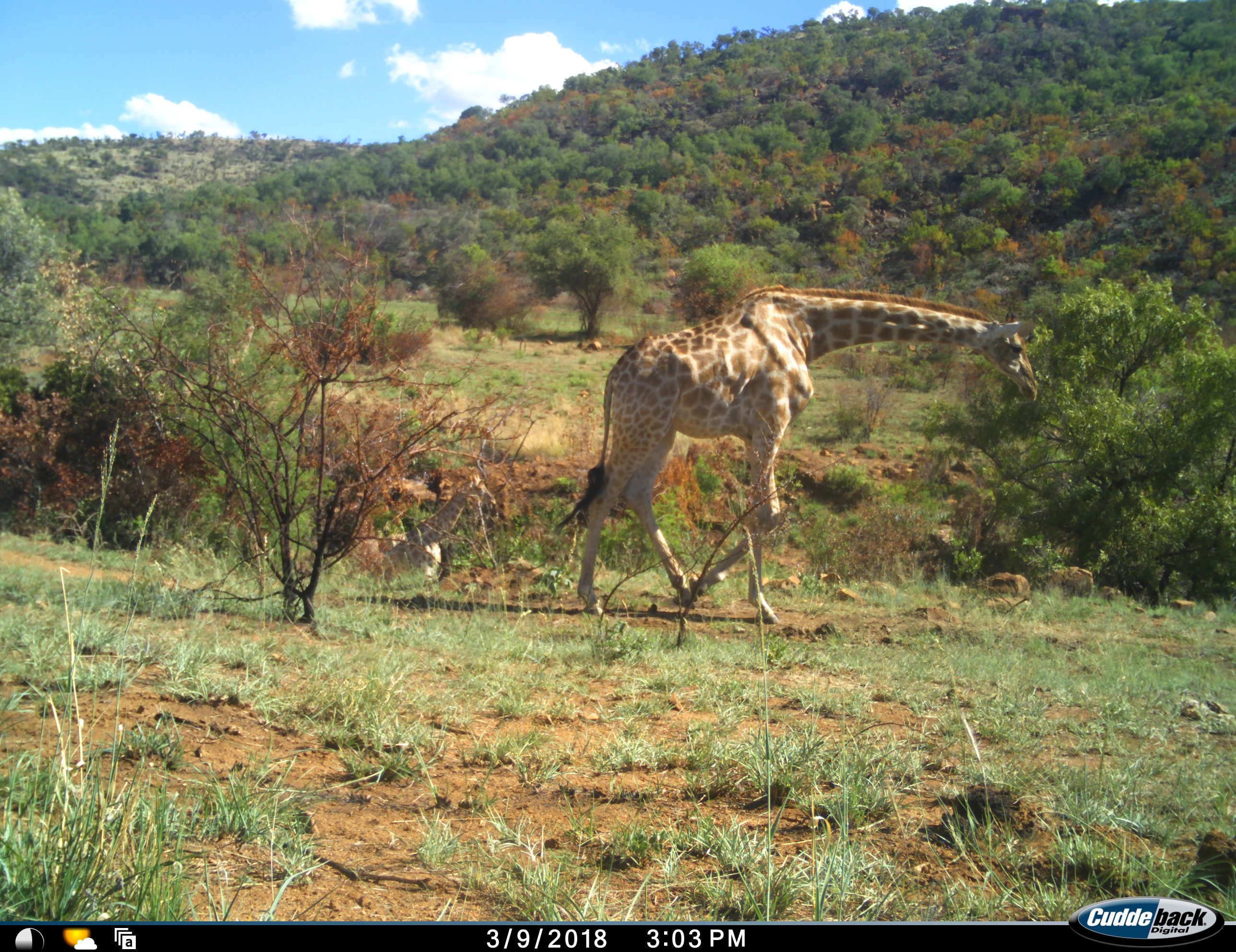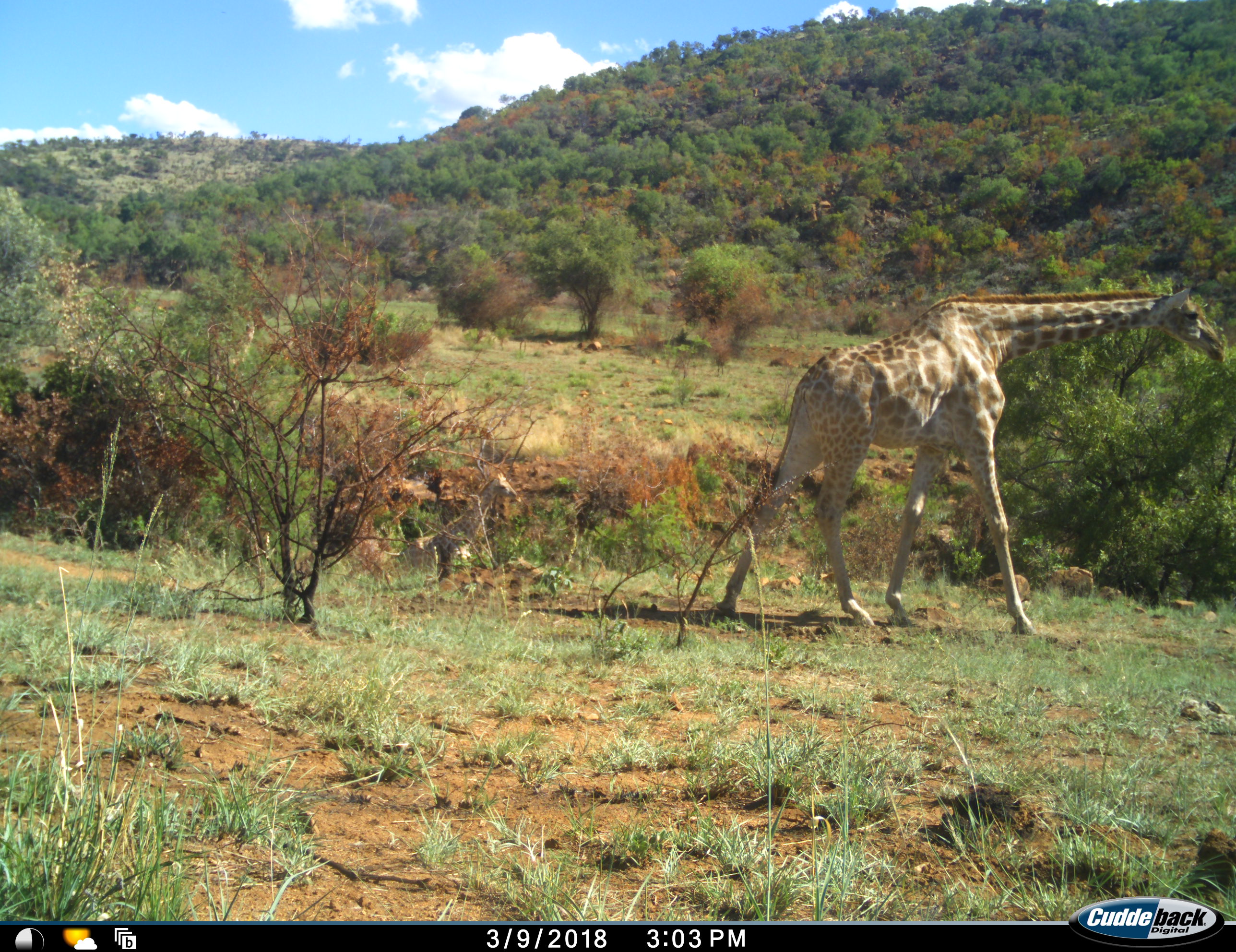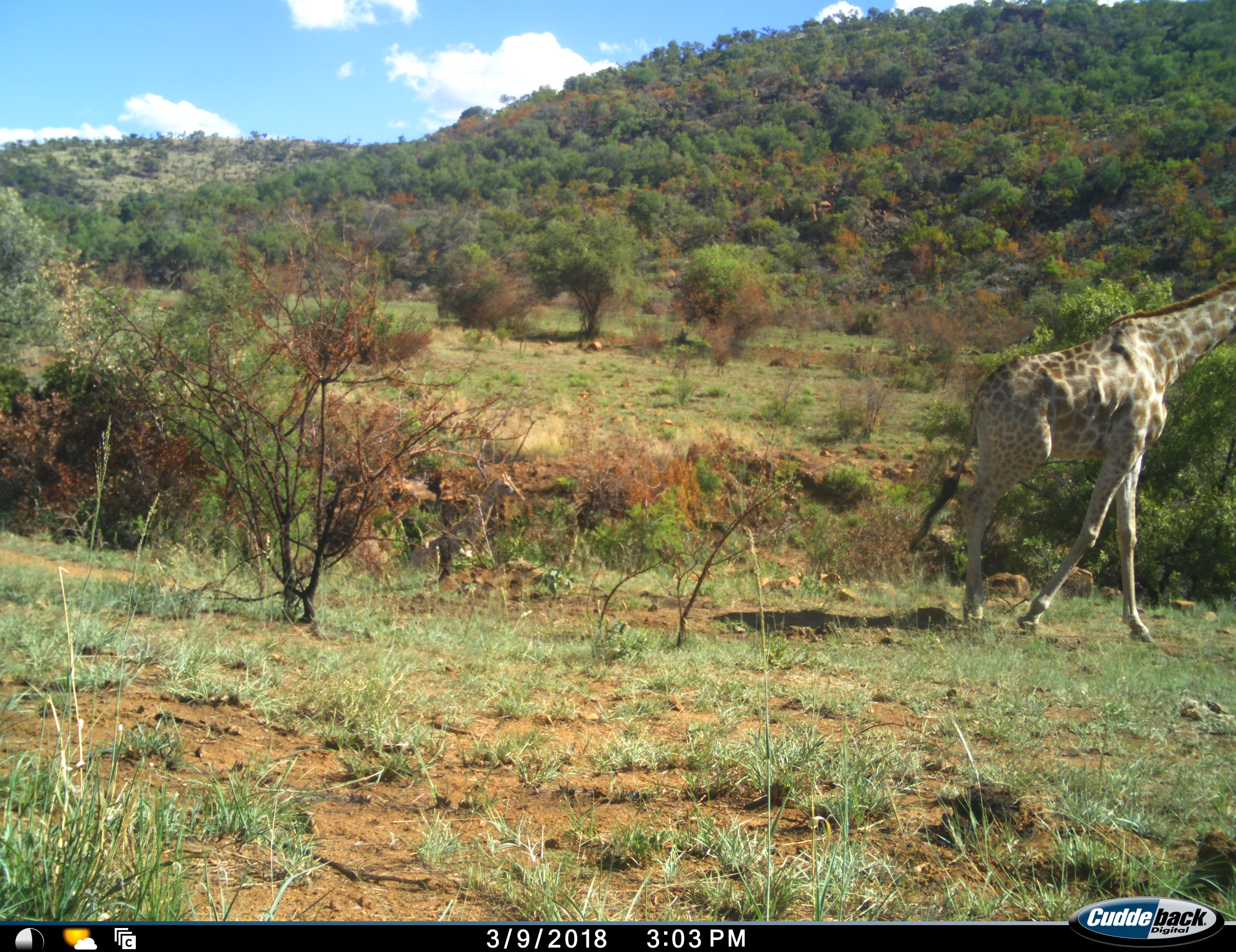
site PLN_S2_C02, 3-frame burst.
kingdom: Animalia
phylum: Chordata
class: Mammalia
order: Artiodactyla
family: Giraffidae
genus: Giraffa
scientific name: Giraffa camelopardalis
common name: giraffe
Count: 2.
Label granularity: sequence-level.